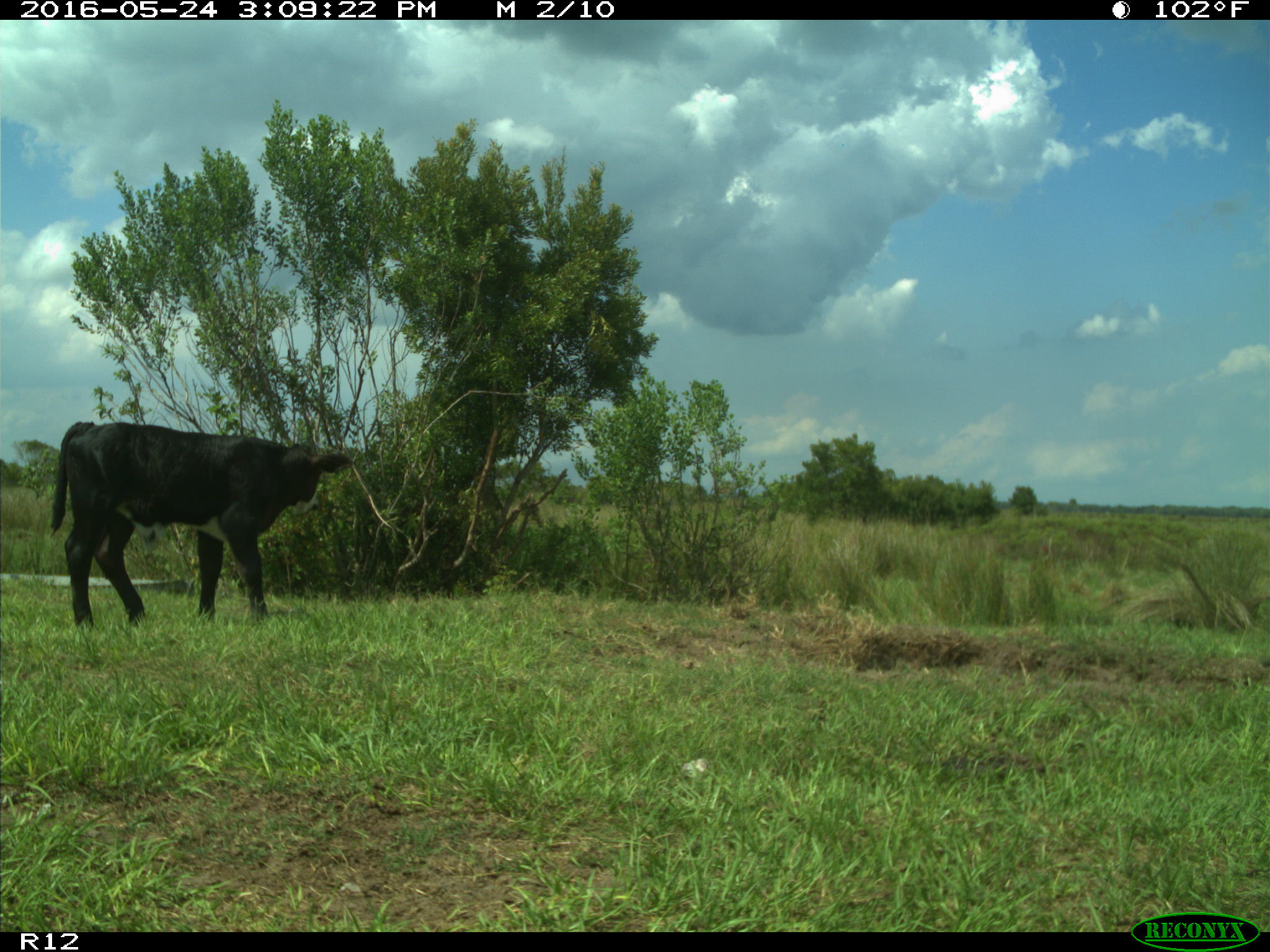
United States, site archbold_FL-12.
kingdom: Animalia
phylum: Chordata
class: Mammalia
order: Artiodactyla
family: Bovidae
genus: Bos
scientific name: Bos taurus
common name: domestic cow